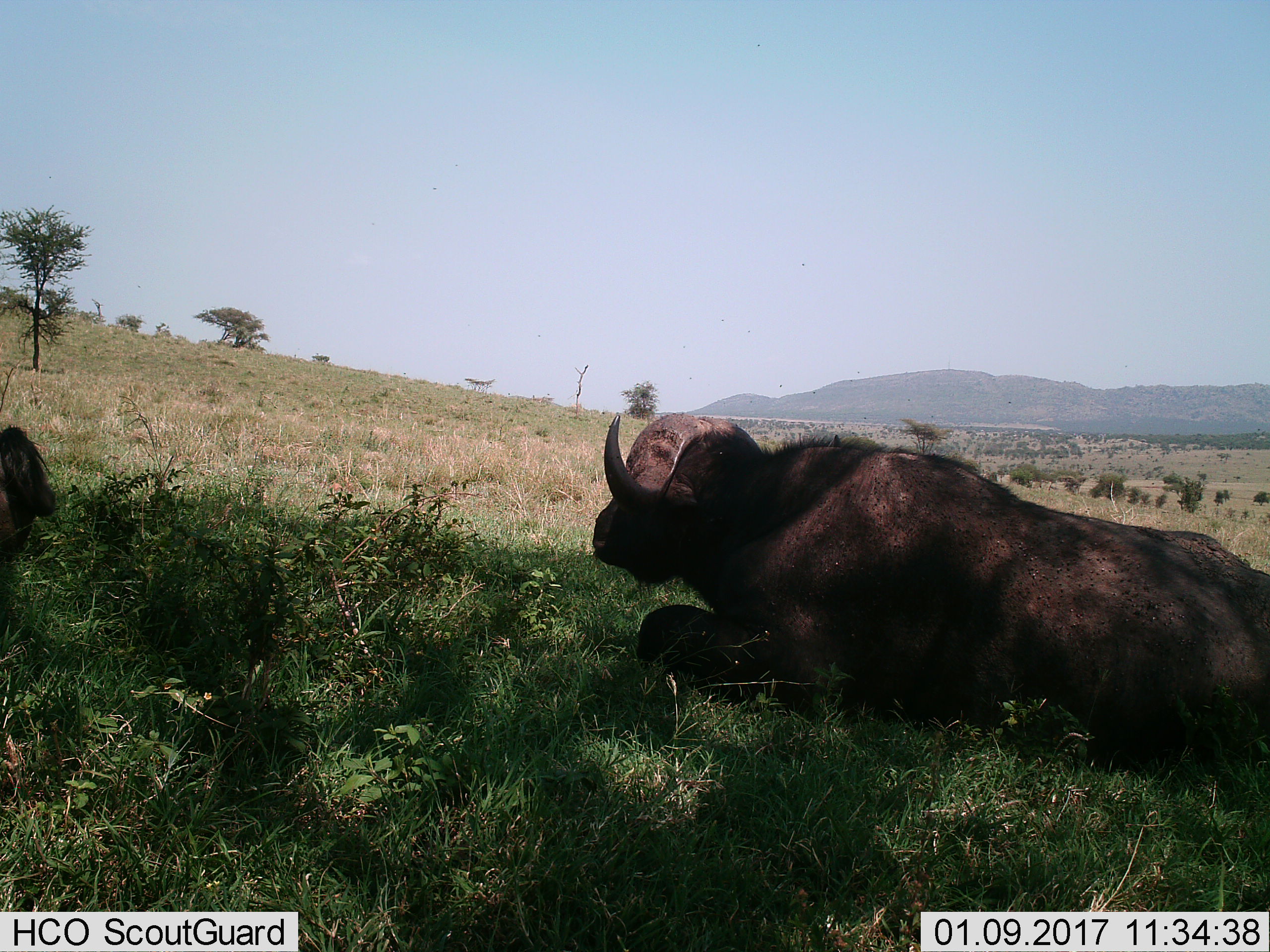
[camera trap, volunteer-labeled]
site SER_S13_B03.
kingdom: Animalia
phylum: Chordata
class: Mammalia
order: Artiodactyla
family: Bovidae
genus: Syncerus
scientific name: Syncerus caffer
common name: african buffalo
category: buffalo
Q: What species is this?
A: Buffalo (african buffalo) (Syncerus caffer).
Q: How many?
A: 2.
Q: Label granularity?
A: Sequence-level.